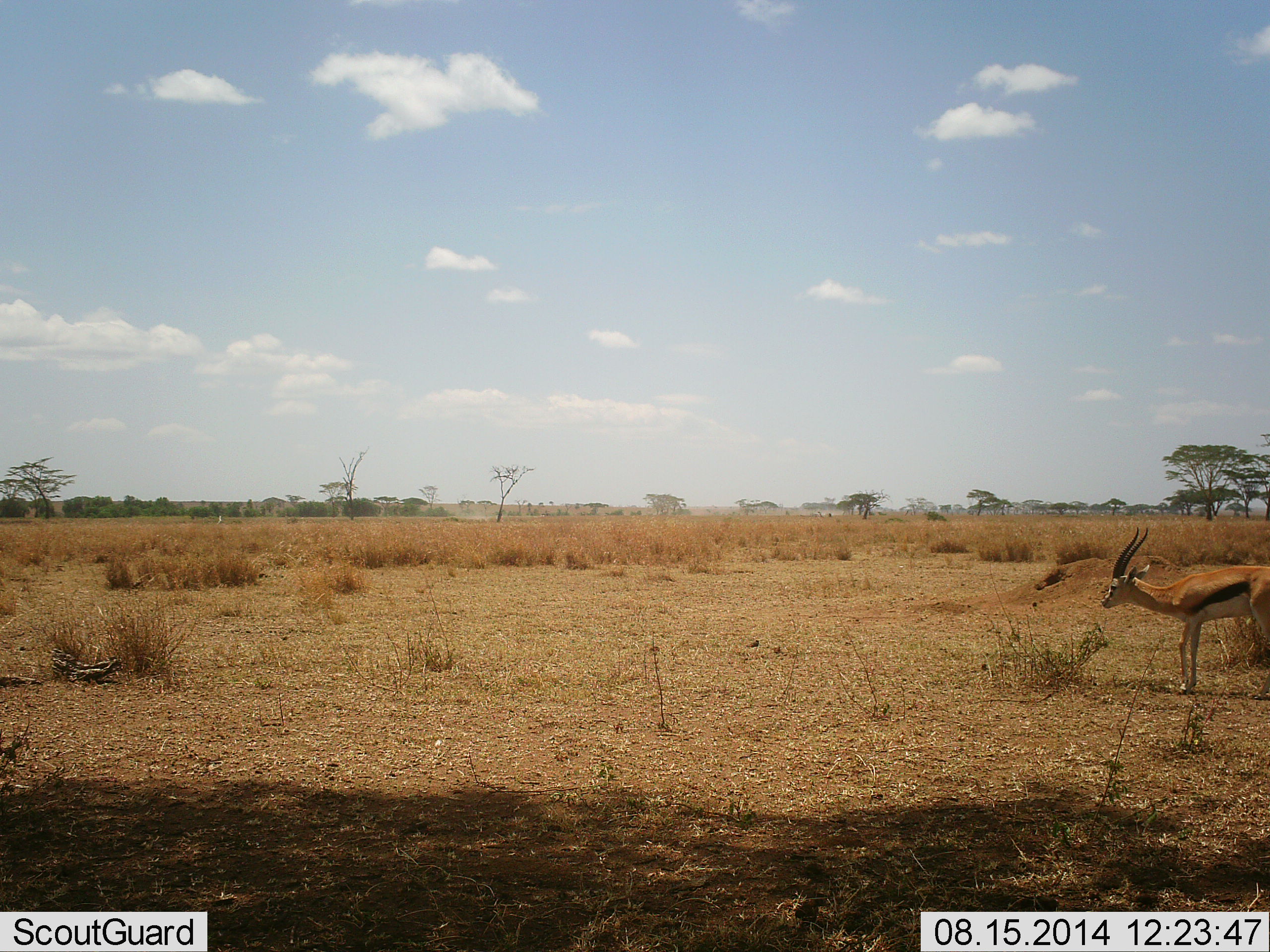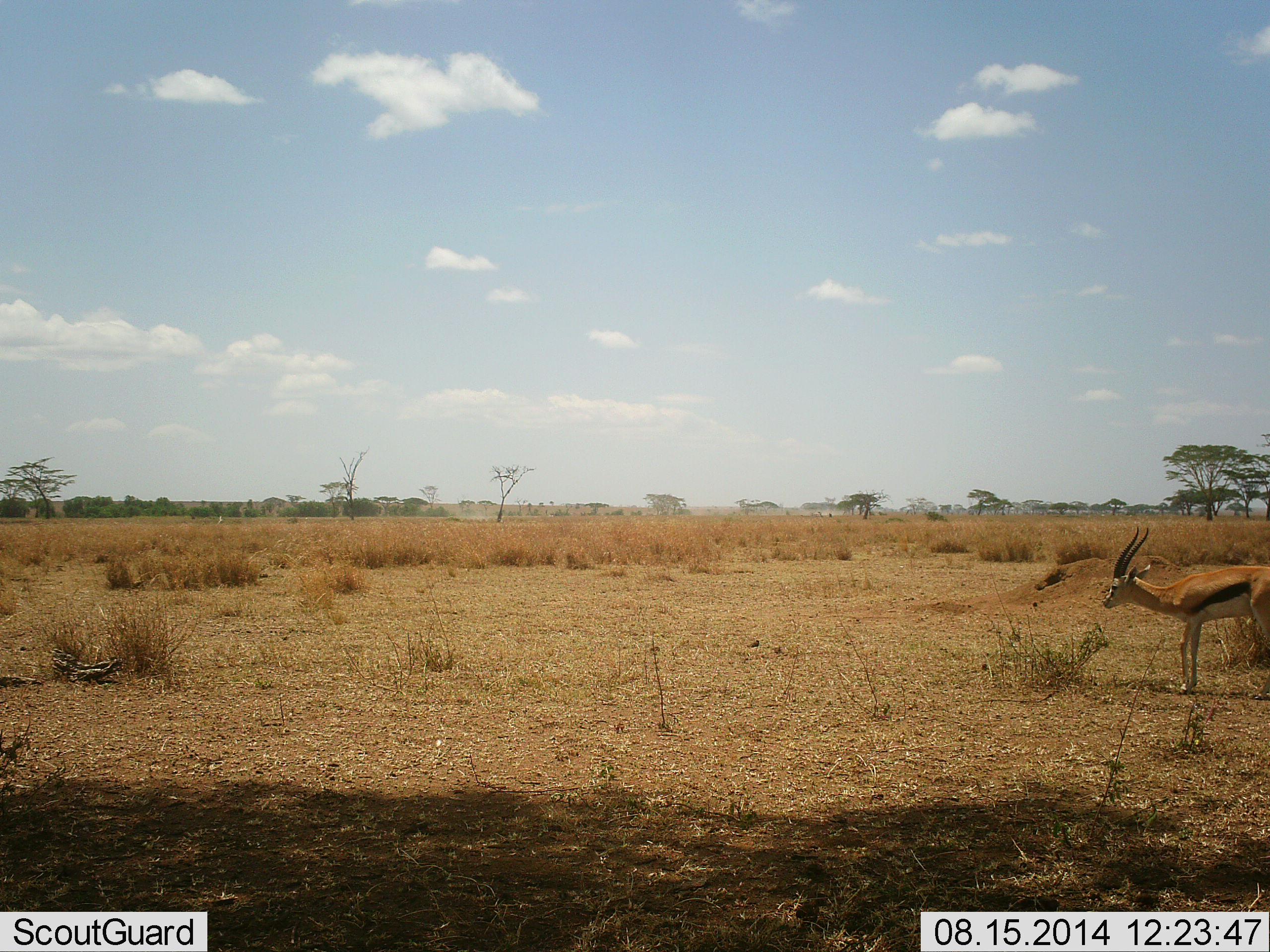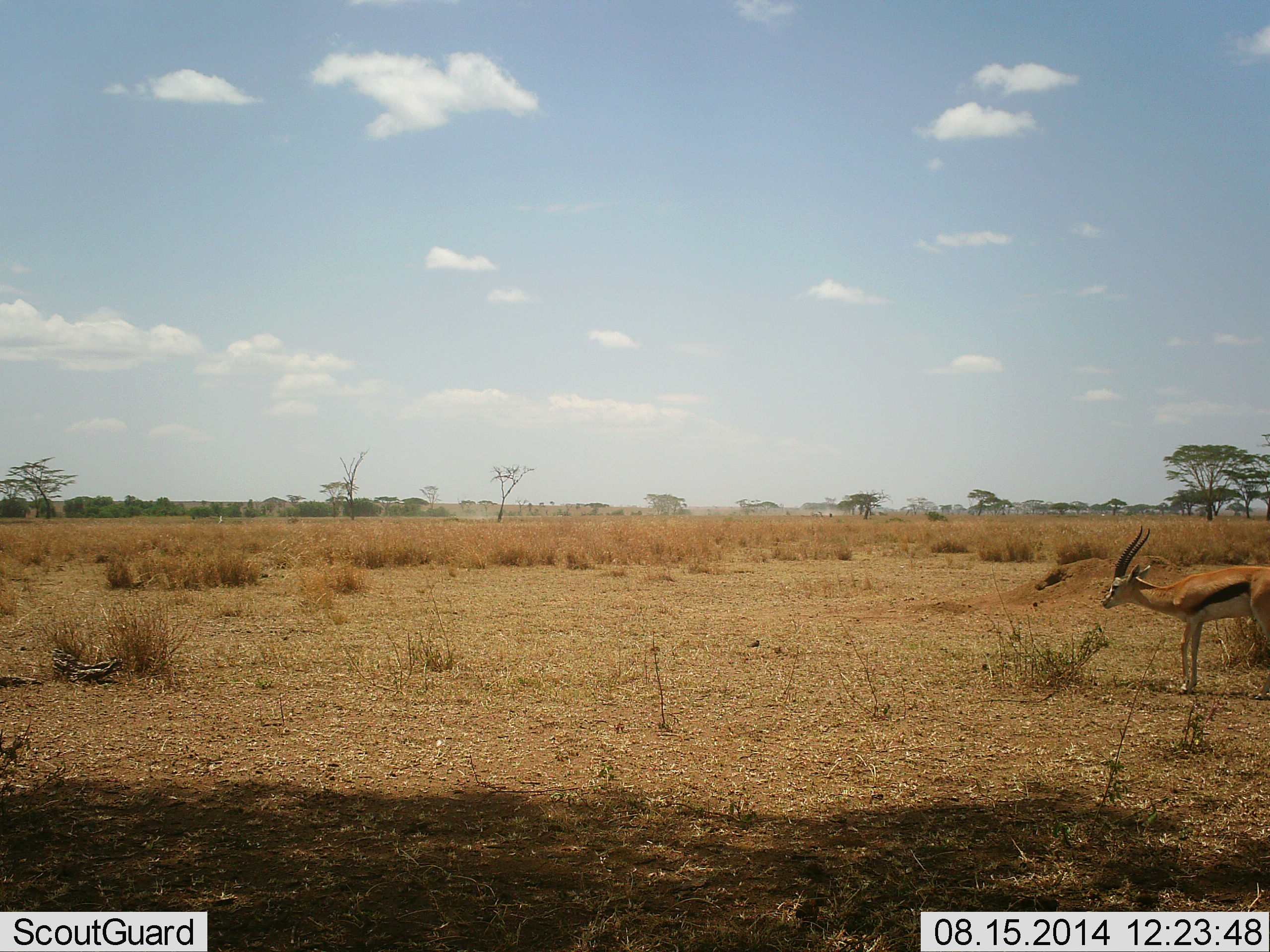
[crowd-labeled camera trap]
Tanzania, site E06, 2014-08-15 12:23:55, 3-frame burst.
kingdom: Animalia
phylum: Chordata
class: Mammalia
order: Artiodactyla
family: Bovidae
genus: Eudorcas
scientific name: Eudorcas thomsonii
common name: thomson's gazelle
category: gazellethomsons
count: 1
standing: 92%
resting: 0%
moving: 8%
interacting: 0%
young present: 0%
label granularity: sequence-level